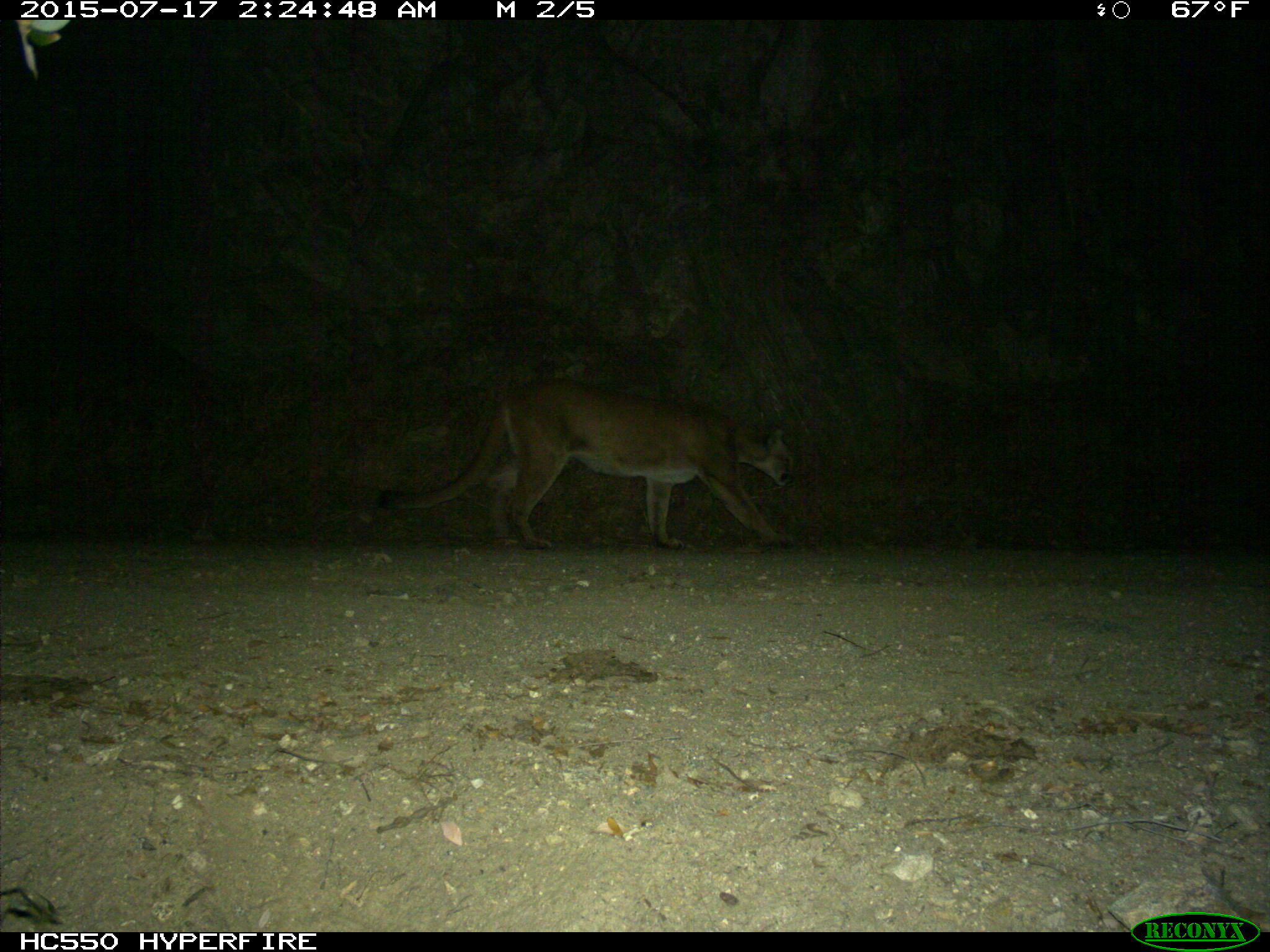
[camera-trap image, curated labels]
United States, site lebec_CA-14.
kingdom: Animalia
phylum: Chordata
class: Mammalia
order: Carnivora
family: Felidae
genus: Puma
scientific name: Puma concolor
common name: mountain lion